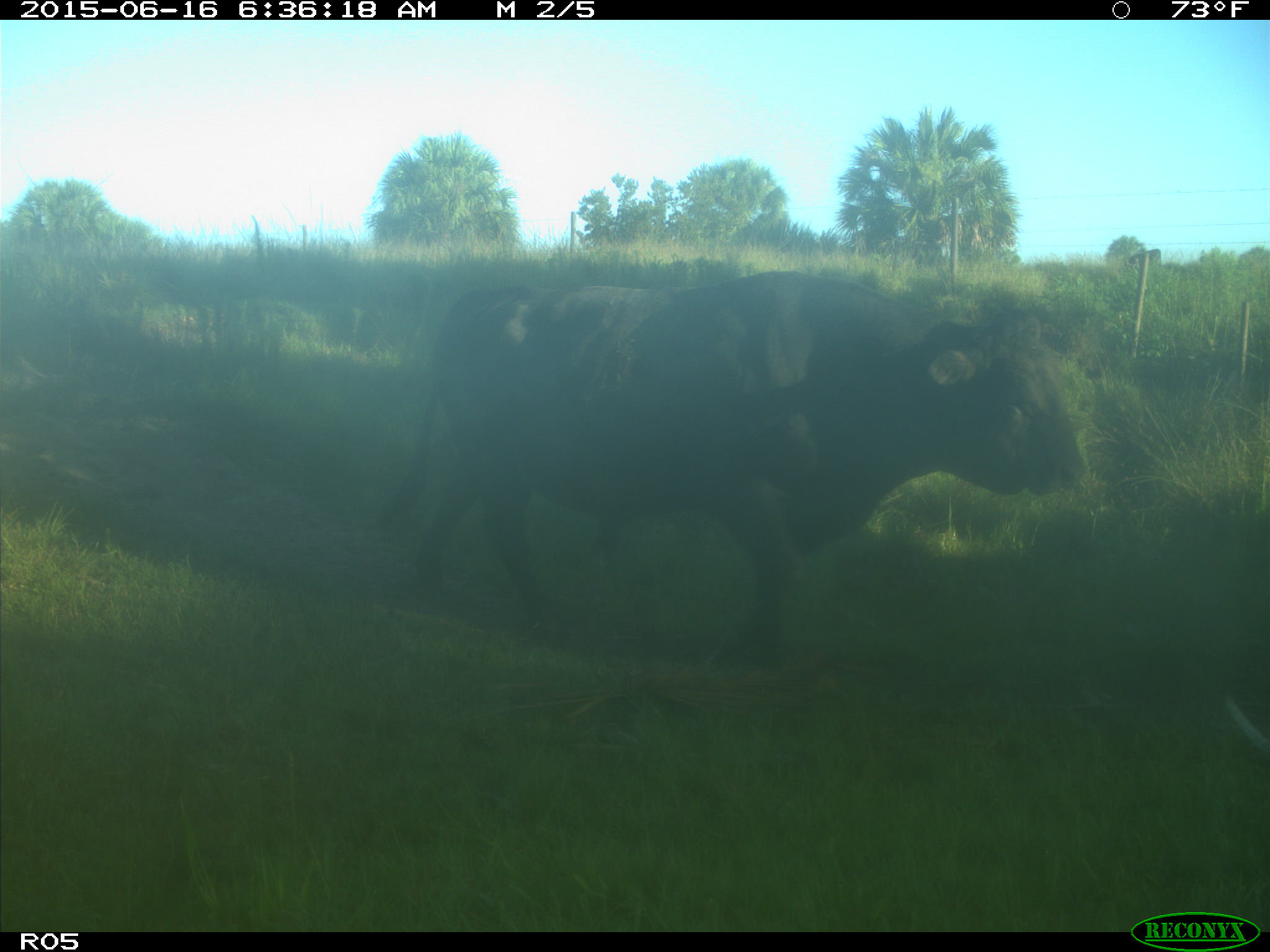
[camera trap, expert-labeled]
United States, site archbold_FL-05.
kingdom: Animalia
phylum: Chordata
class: Mammalia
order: Artiodactyla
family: Bovidae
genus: Bos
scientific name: Bos taurus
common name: domestic cow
Bos taurus (domestic cow).